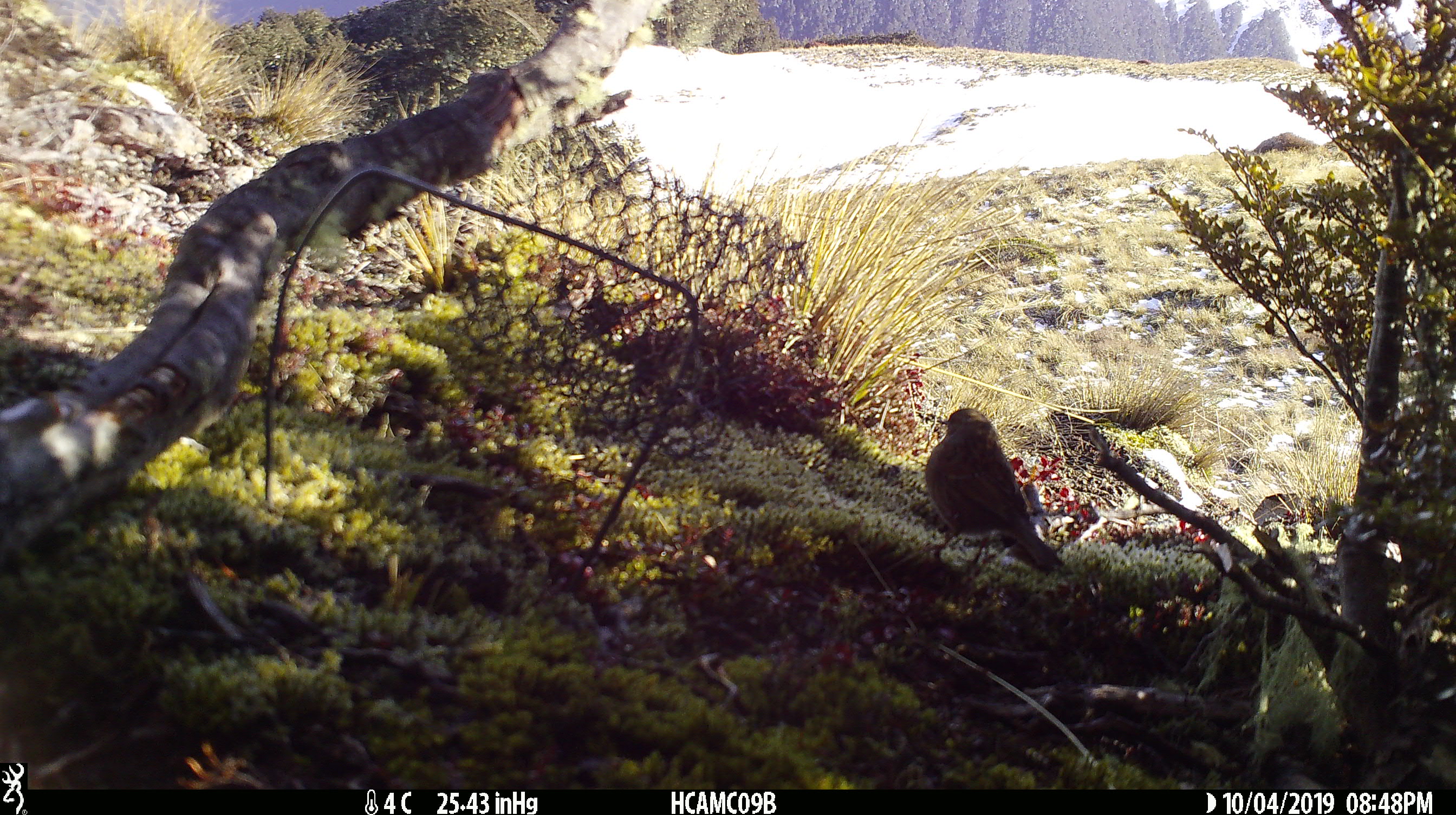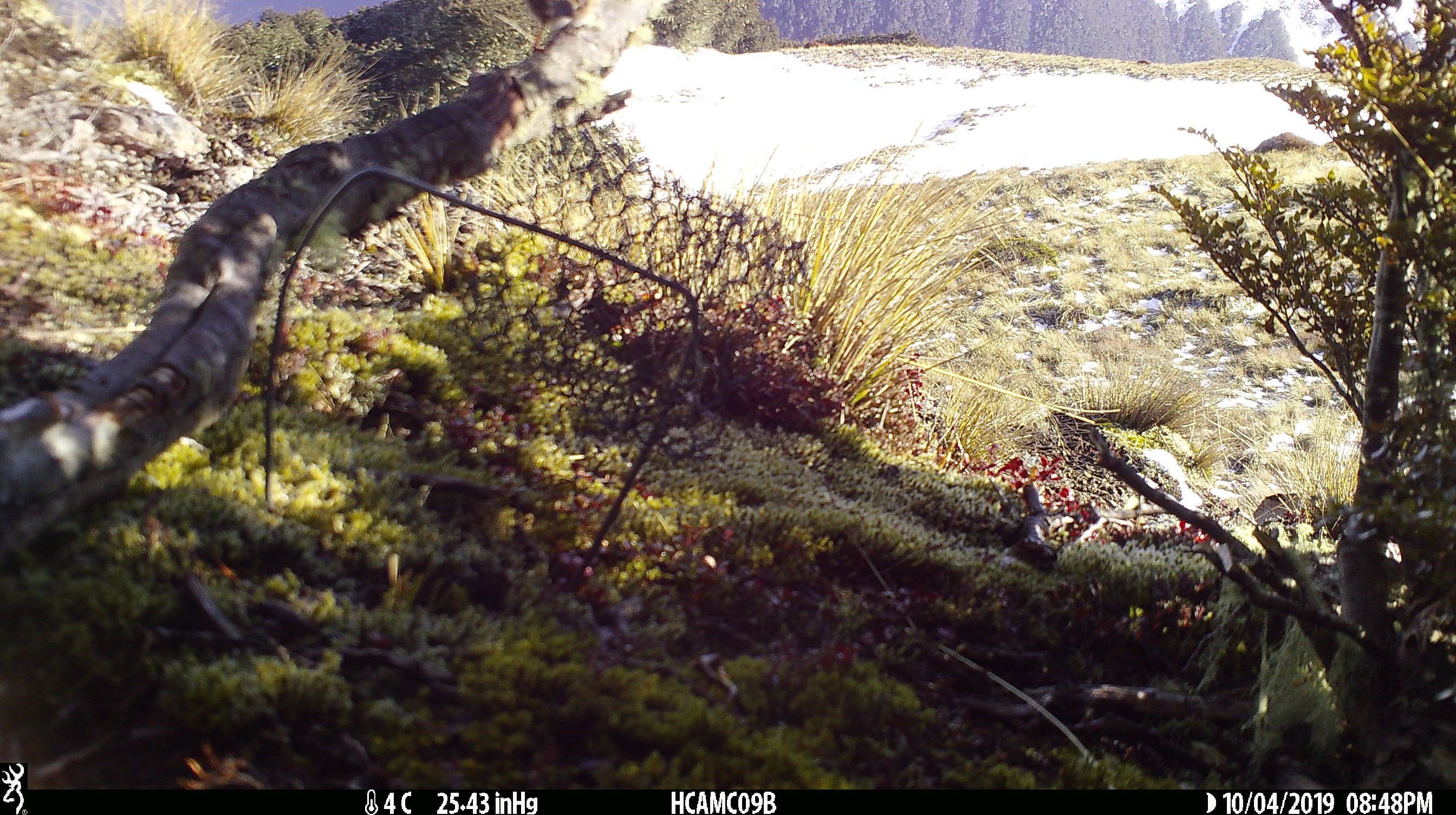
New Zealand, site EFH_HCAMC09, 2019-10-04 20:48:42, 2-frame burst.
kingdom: Animalia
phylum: Chordata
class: Aves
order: Passeriformes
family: Motacillidae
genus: Anthus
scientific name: Anthus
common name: pipit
Pipit (Anthus).